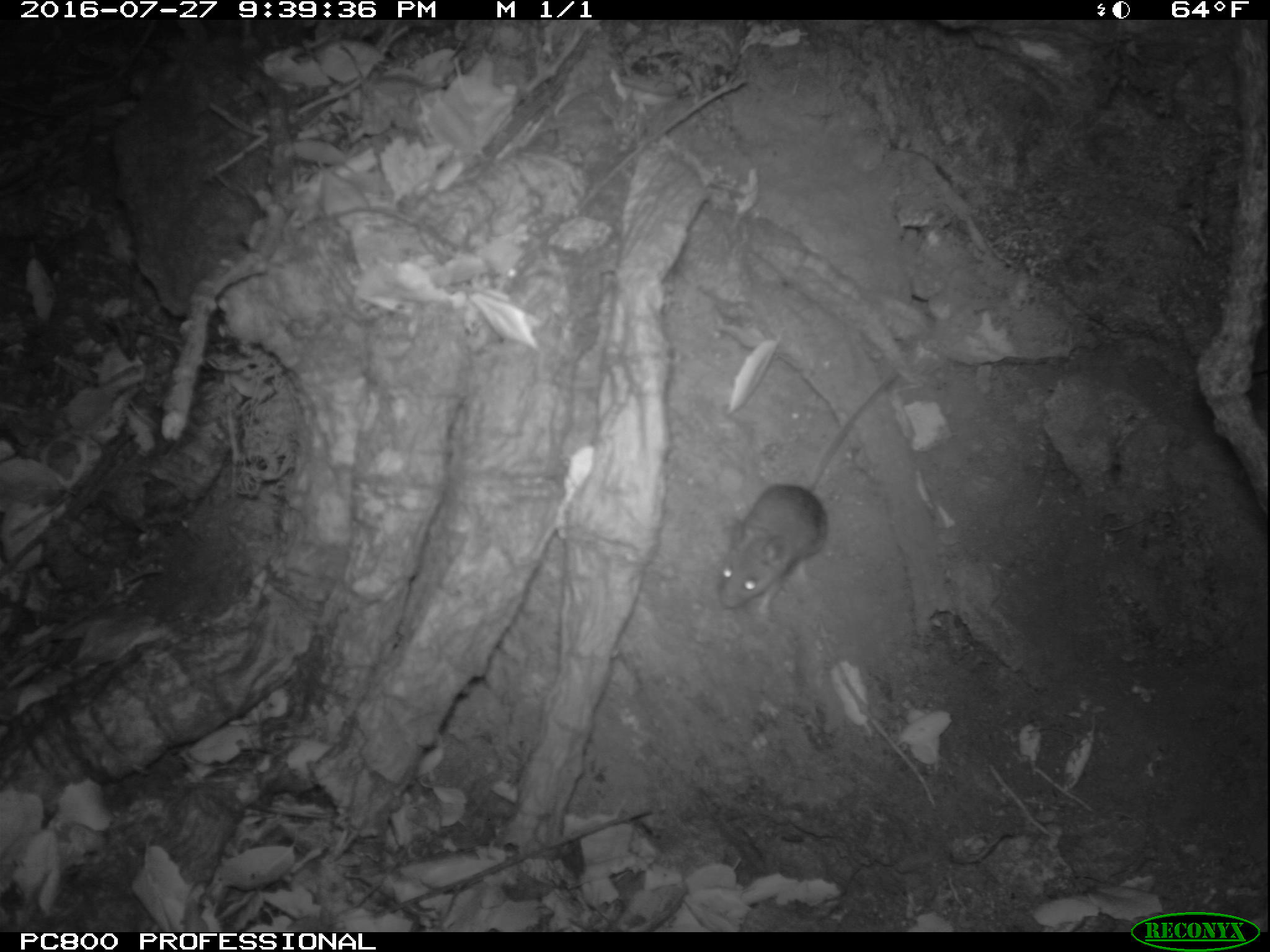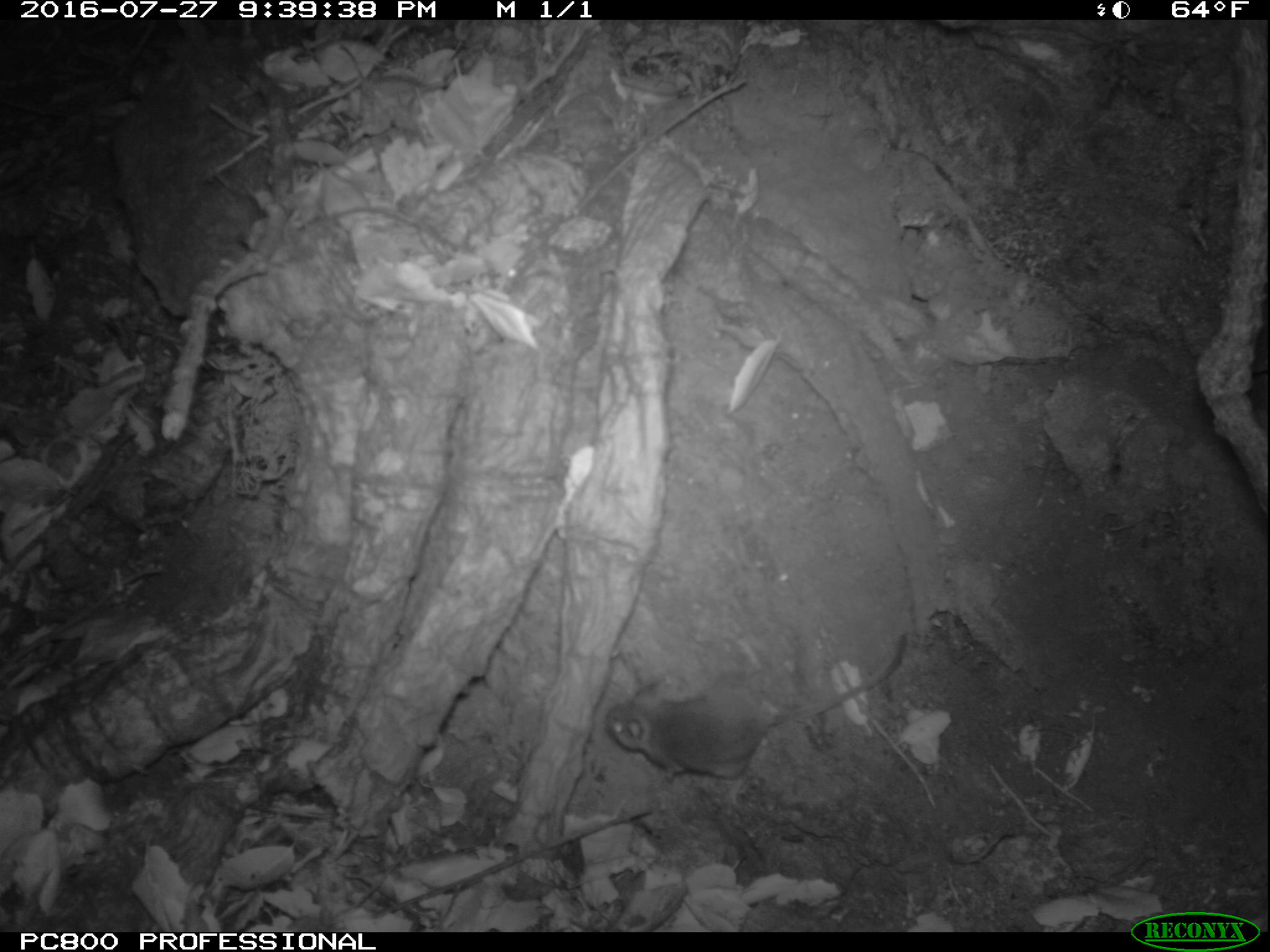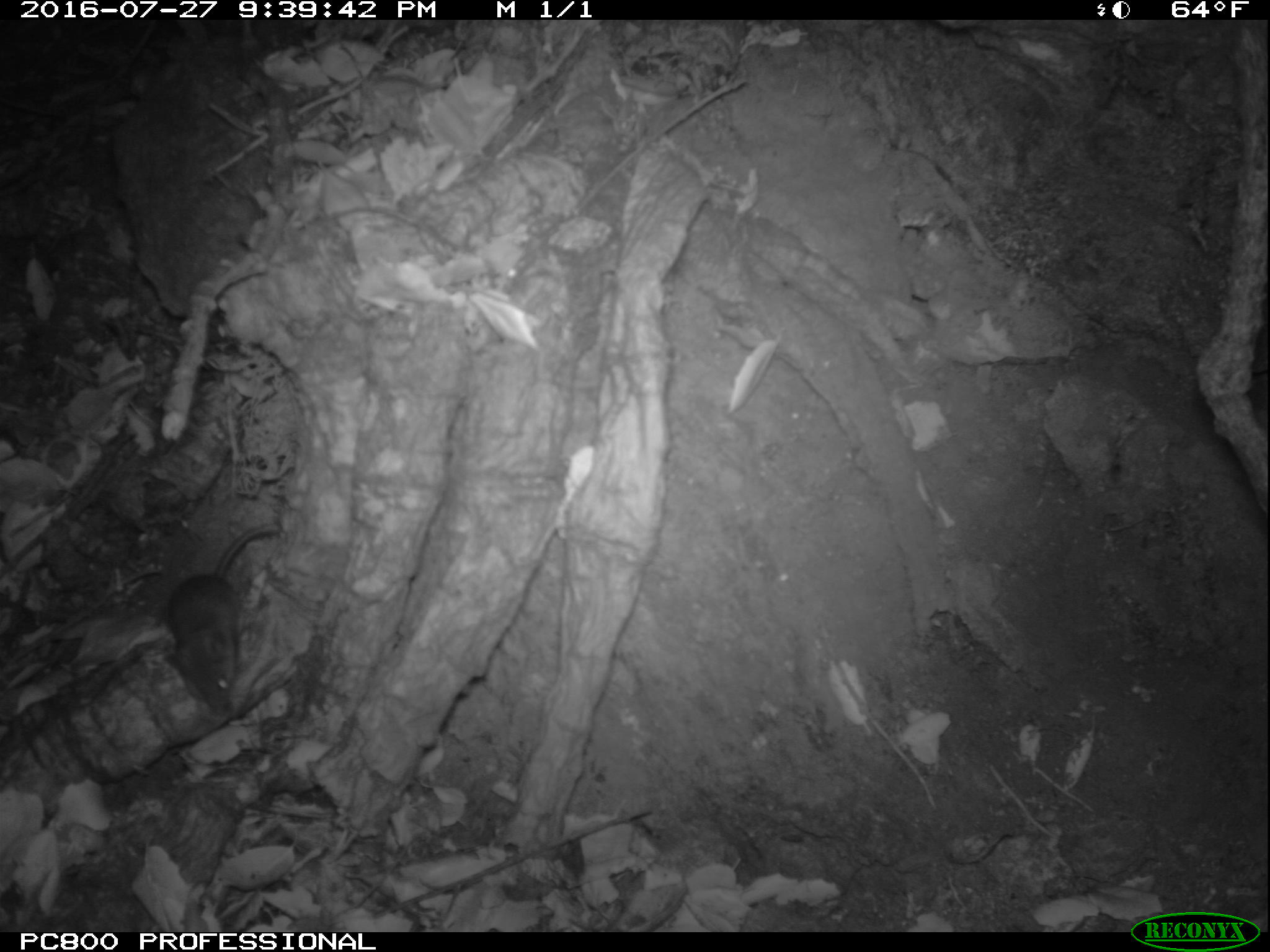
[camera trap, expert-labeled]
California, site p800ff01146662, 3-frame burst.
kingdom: Animalia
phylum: Chordata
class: Mammalia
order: Rodentia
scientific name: Rodentia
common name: rodent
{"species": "rodent (Rodentia)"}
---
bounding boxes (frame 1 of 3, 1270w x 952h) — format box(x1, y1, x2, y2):
rodent: box(715, 372, 895, 617)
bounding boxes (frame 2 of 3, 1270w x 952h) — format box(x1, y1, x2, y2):
rodent: box(604, 636, 912, 791)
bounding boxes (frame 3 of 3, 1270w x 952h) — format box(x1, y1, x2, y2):
rodent: box(166, 522, 279, 714)